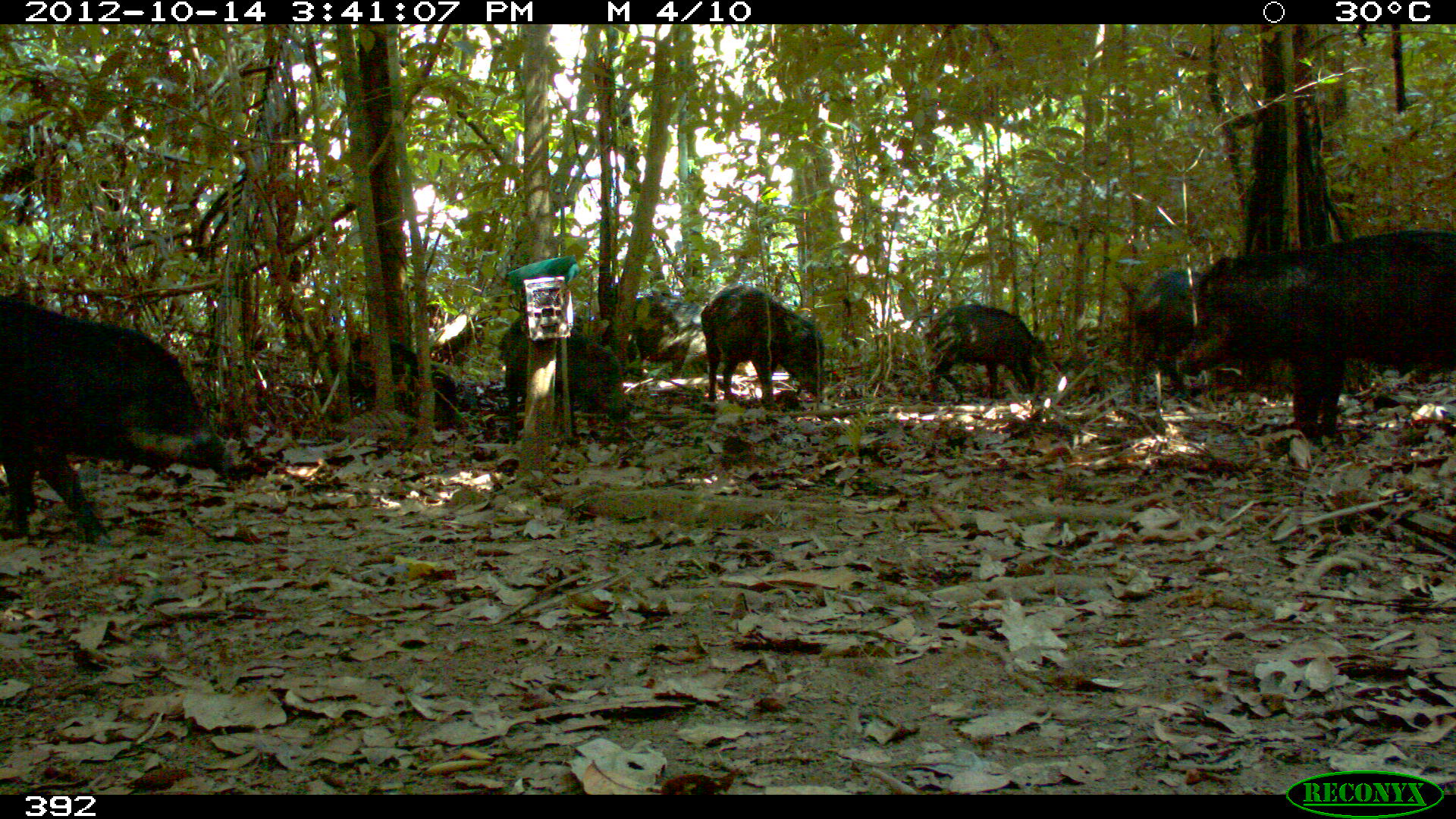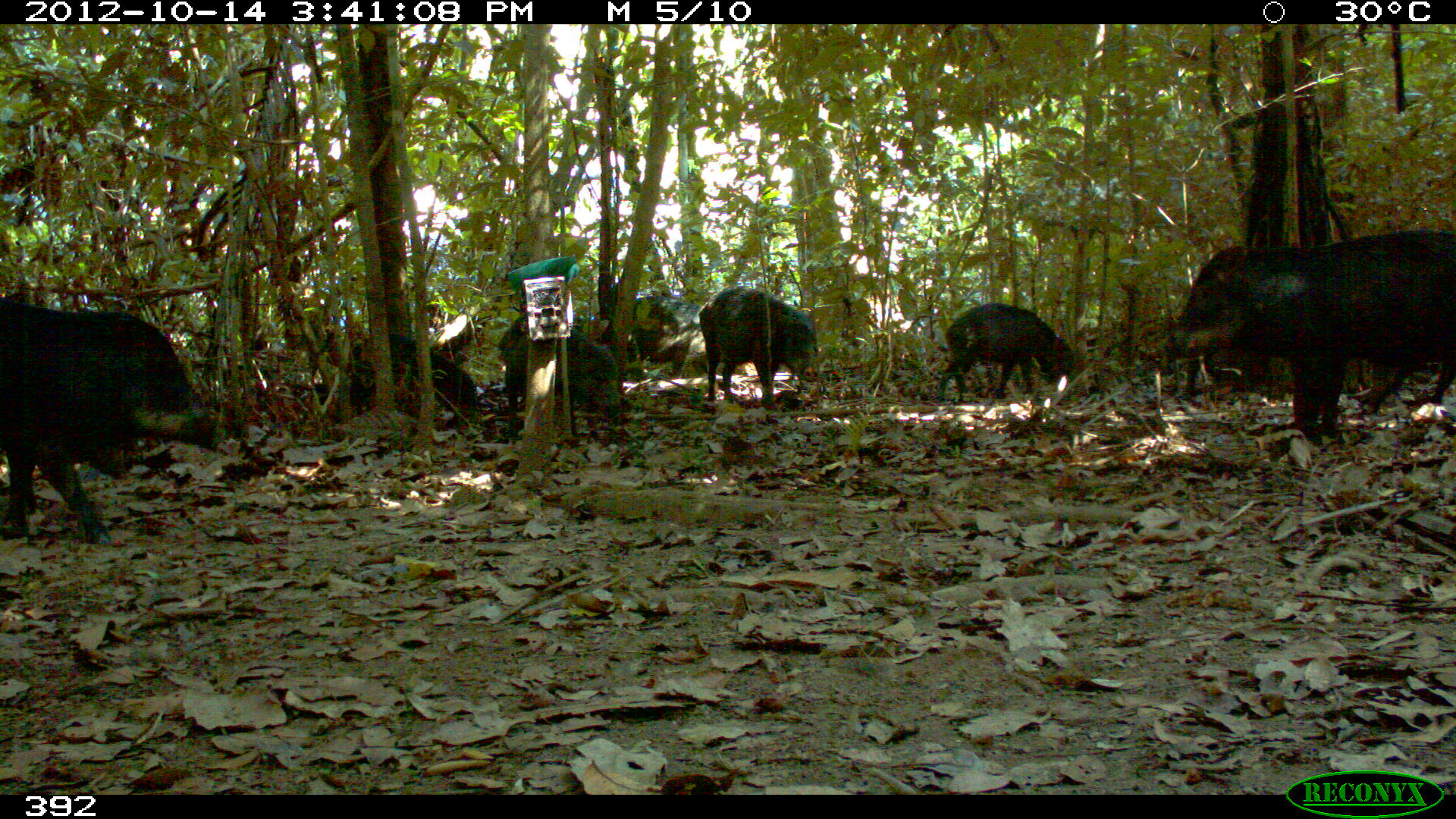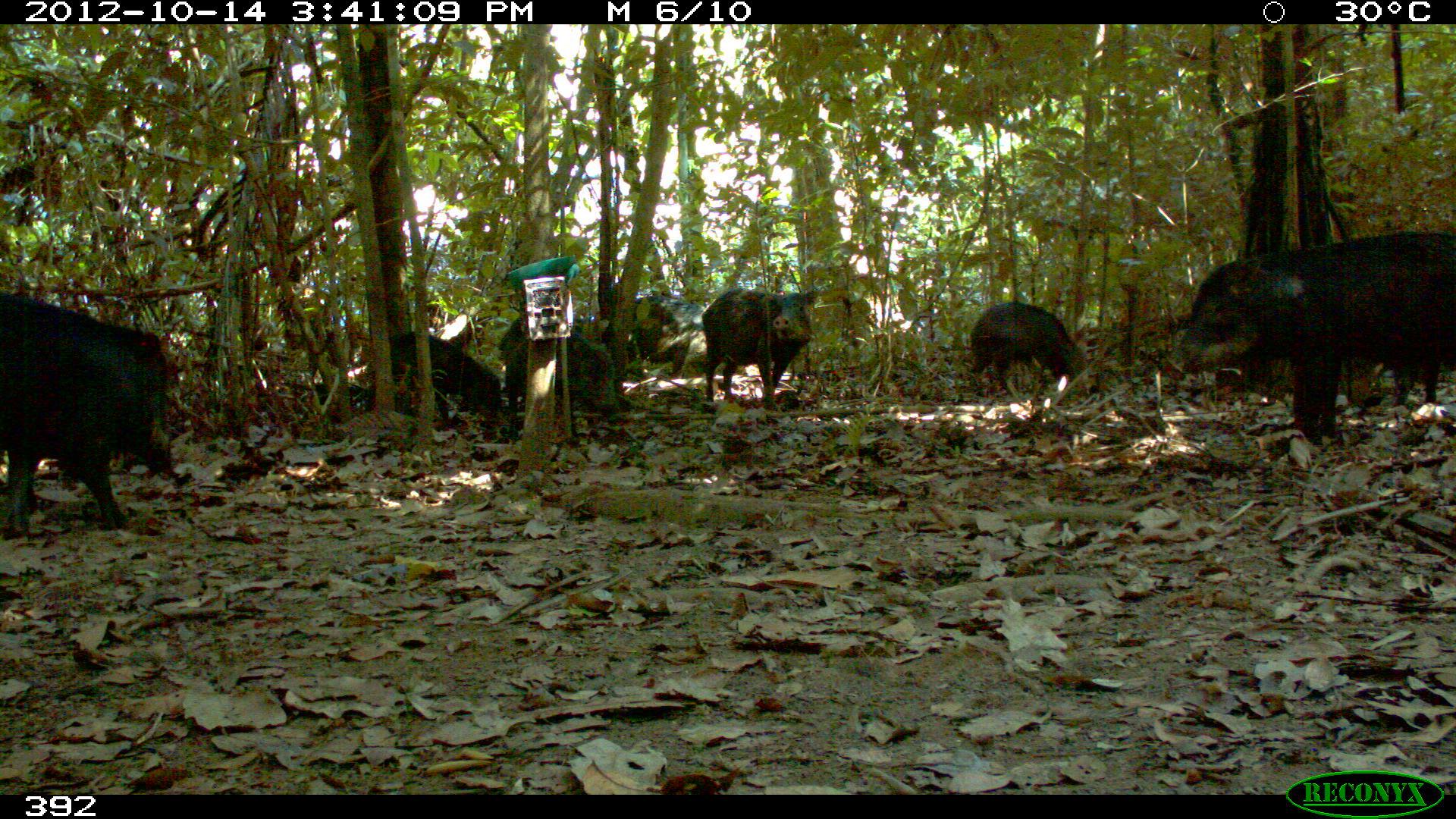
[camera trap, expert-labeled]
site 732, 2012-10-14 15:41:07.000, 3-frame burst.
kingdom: Animalia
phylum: Chordata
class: Mammalia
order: Artiodactyla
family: Tayassuidae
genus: Tayassu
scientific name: Tayassu pecari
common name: white-lipped peccary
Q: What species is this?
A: Tayassu pecari (white-lipped peccary).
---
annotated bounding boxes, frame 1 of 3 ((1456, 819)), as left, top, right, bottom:
tayassu pecari: 1173, 227, 1456, 446; 0, 297, 230, 546; 1115, 267, 1265, 396; 495, 311, 628, 437; 699, 284, 826, 406; 922, 304, 1047, 405; 318, 330, 457, 413; 611, 293, 722, 381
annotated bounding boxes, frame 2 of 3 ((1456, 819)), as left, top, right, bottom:
tayassu pecari: 1160, 227, 1456, 439; 0, 298, 217, 543; 499, 312, 622, 435; 698, 285, 818, 405; 934, 302, 1074, 402; 347, 333, 478, 428; 600, 294, 728, 381; 1366, 361, 1455, 411